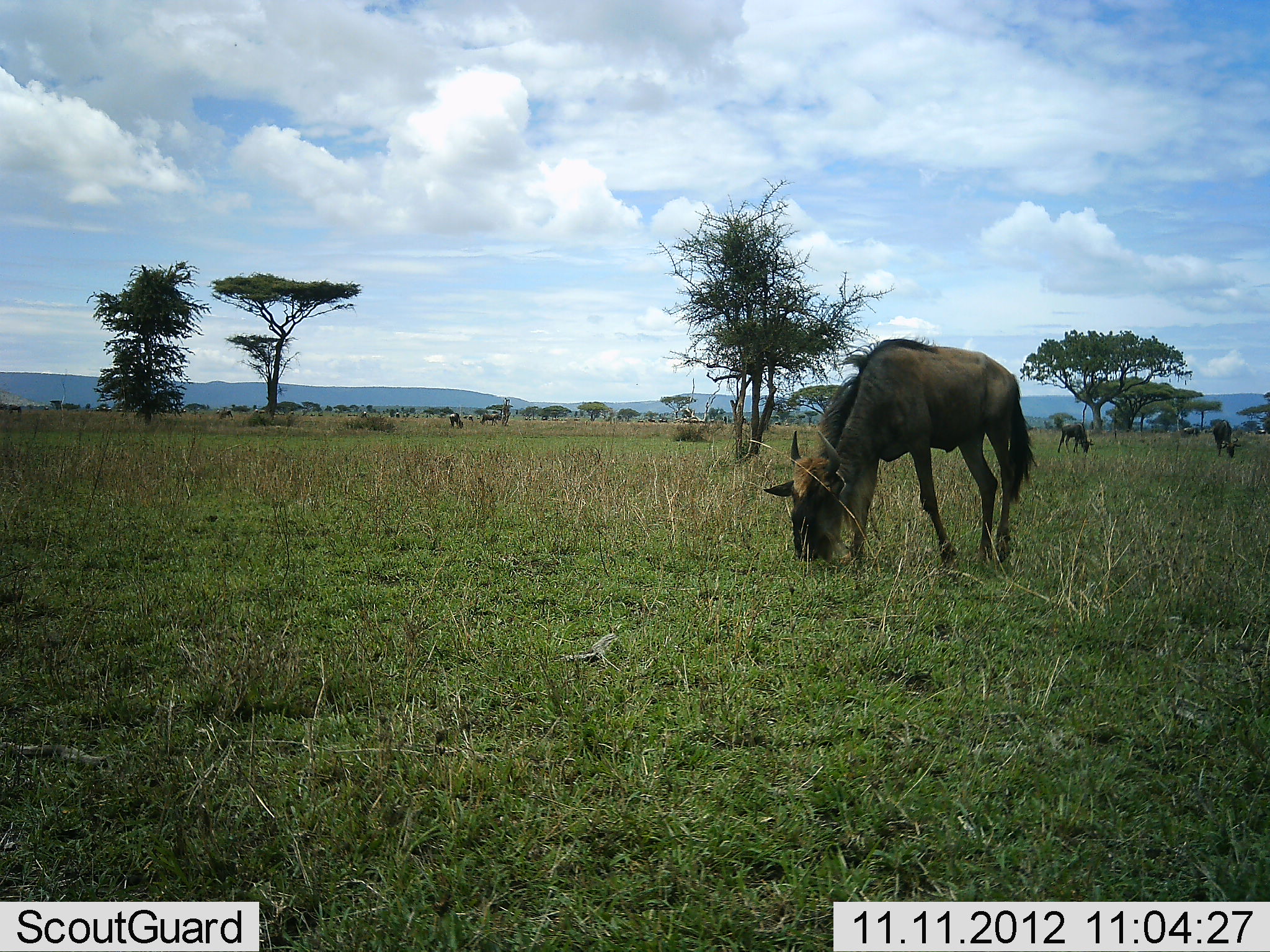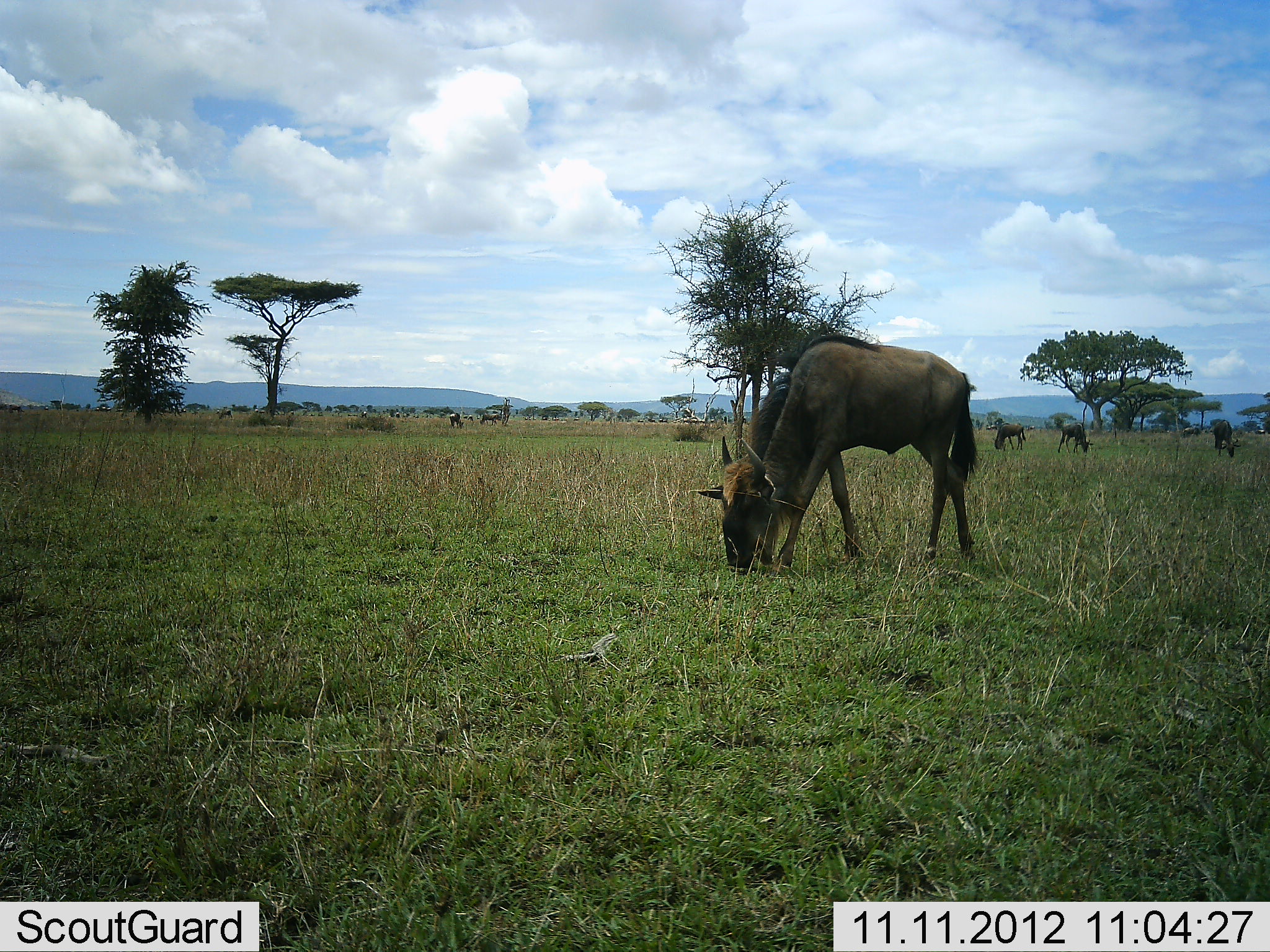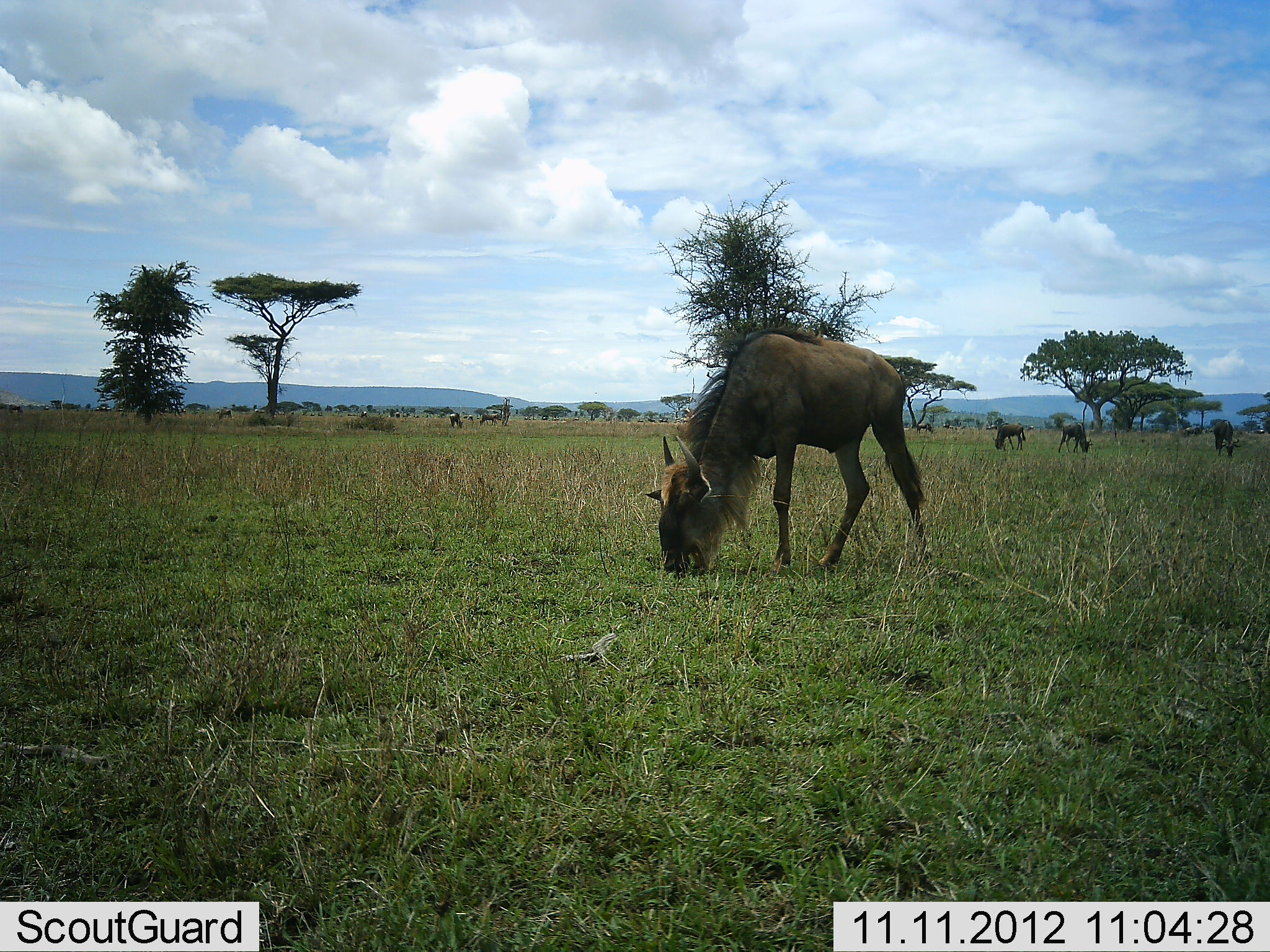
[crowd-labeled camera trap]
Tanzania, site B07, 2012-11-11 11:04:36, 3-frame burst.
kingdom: Animalia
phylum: Chordata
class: Mammalia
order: Artiodactyla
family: Bovidae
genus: Connochaetes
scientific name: Connochaetes taurinus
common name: blue wildebeest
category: wildebeest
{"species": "wildebeest (blue wildebeest) (Connochaetes taurinus)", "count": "5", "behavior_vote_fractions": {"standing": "20%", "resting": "0%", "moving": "30%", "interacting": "0%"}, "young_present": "10%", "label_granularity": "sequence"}